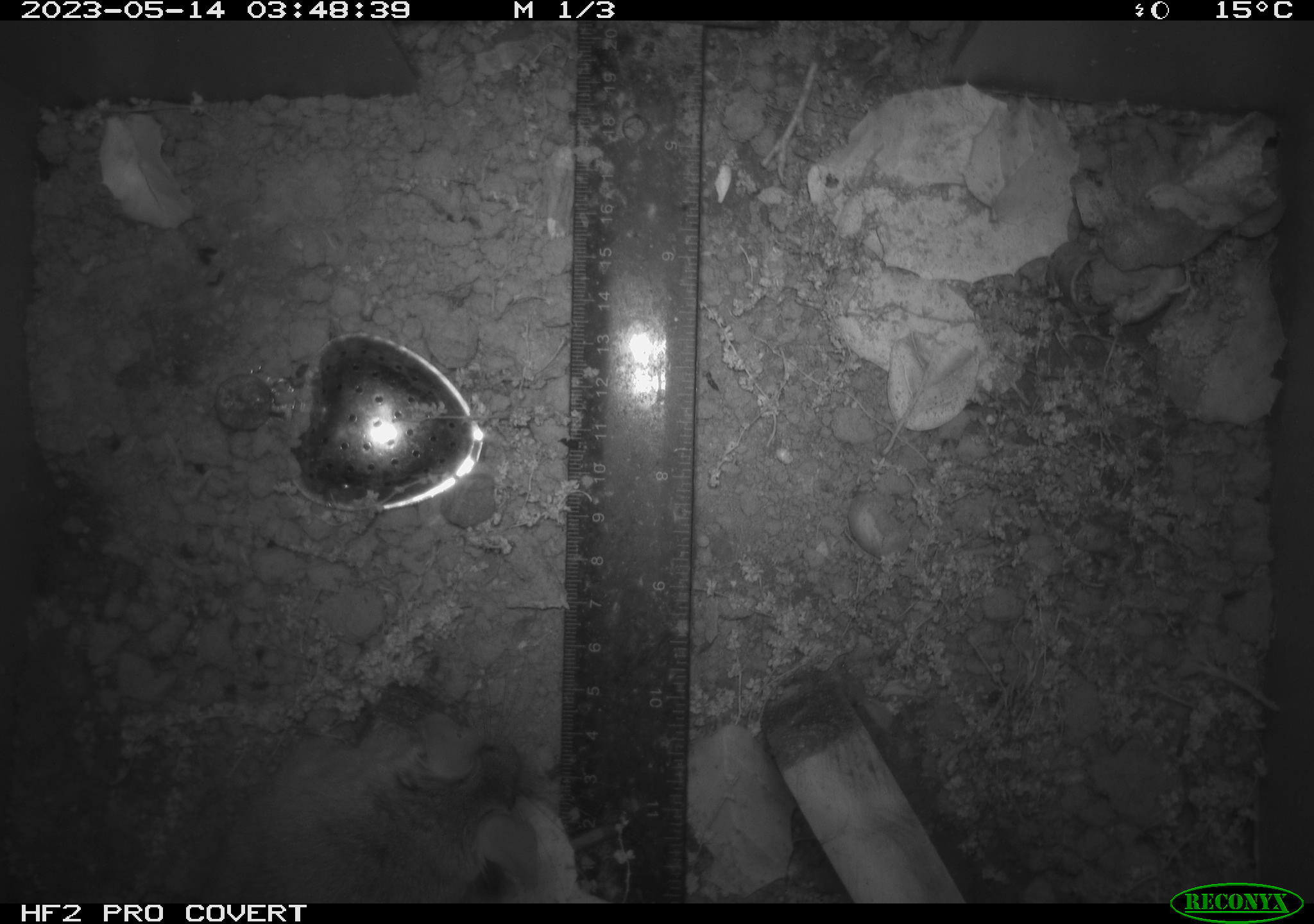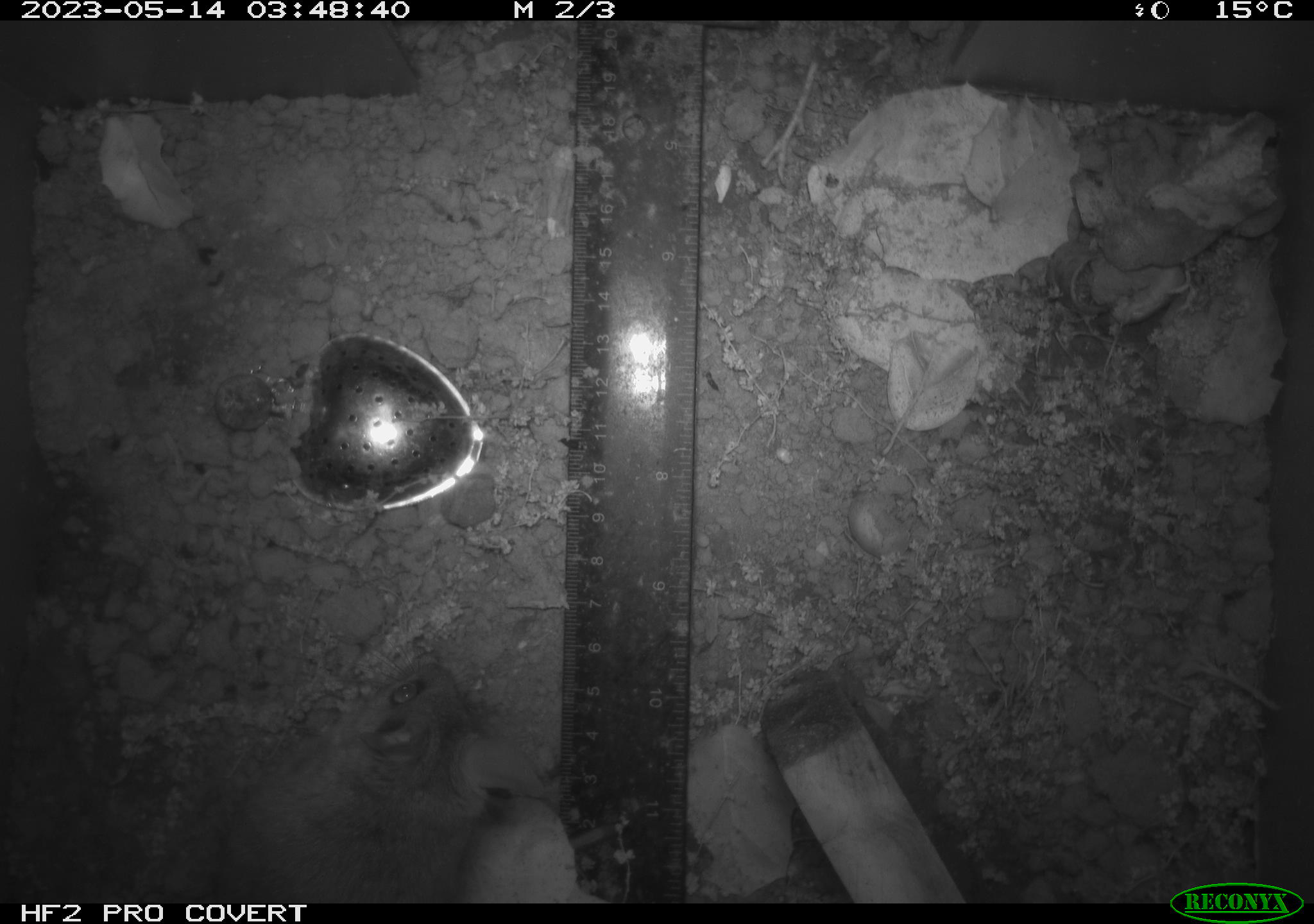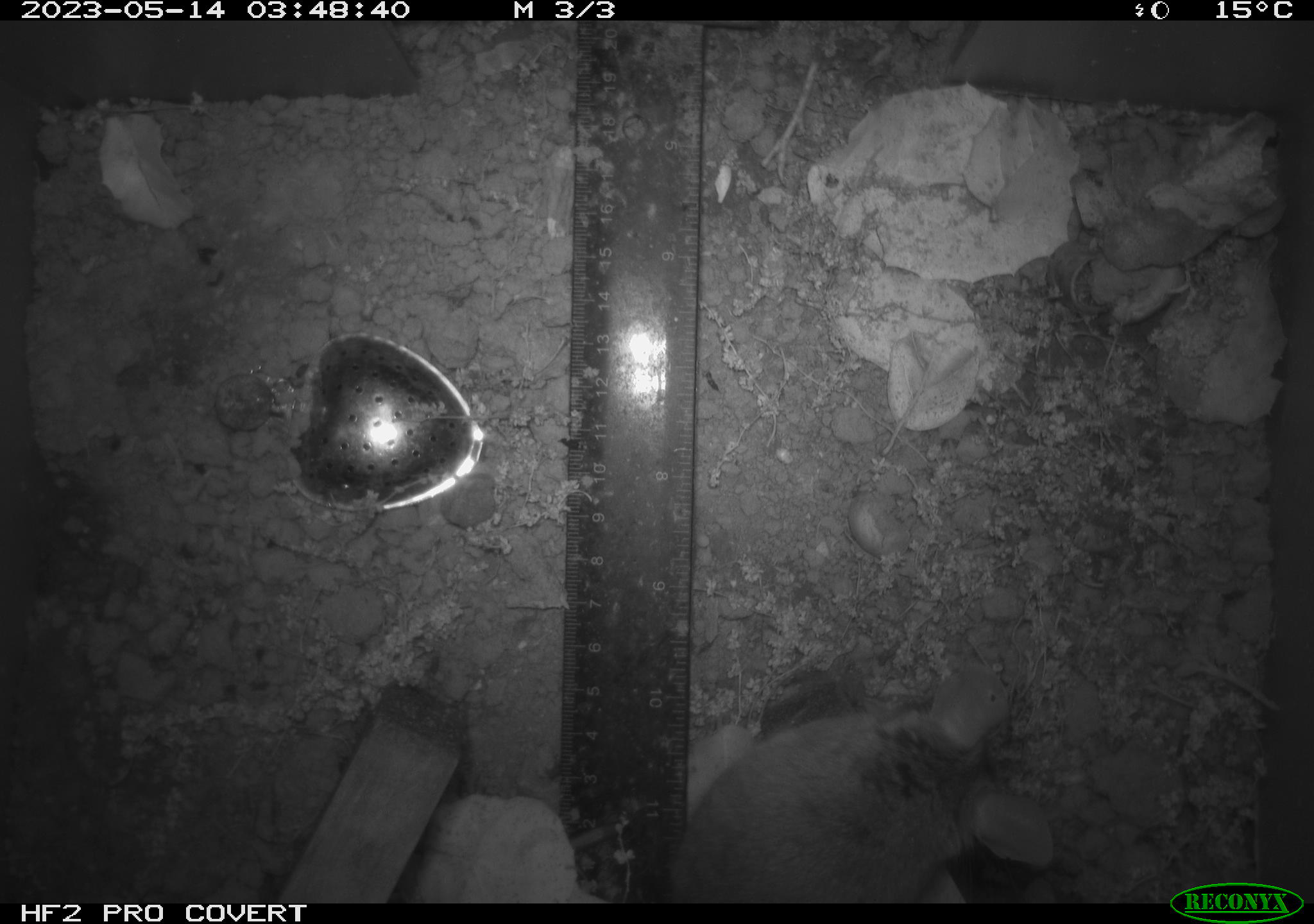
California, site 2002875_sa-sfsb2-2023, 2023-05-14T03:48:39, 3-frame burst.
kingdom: Animalia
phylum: Chordata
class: Mammalia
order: Rodentia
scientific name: Rodentia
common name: mouse species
Mouse species (Rodentia).